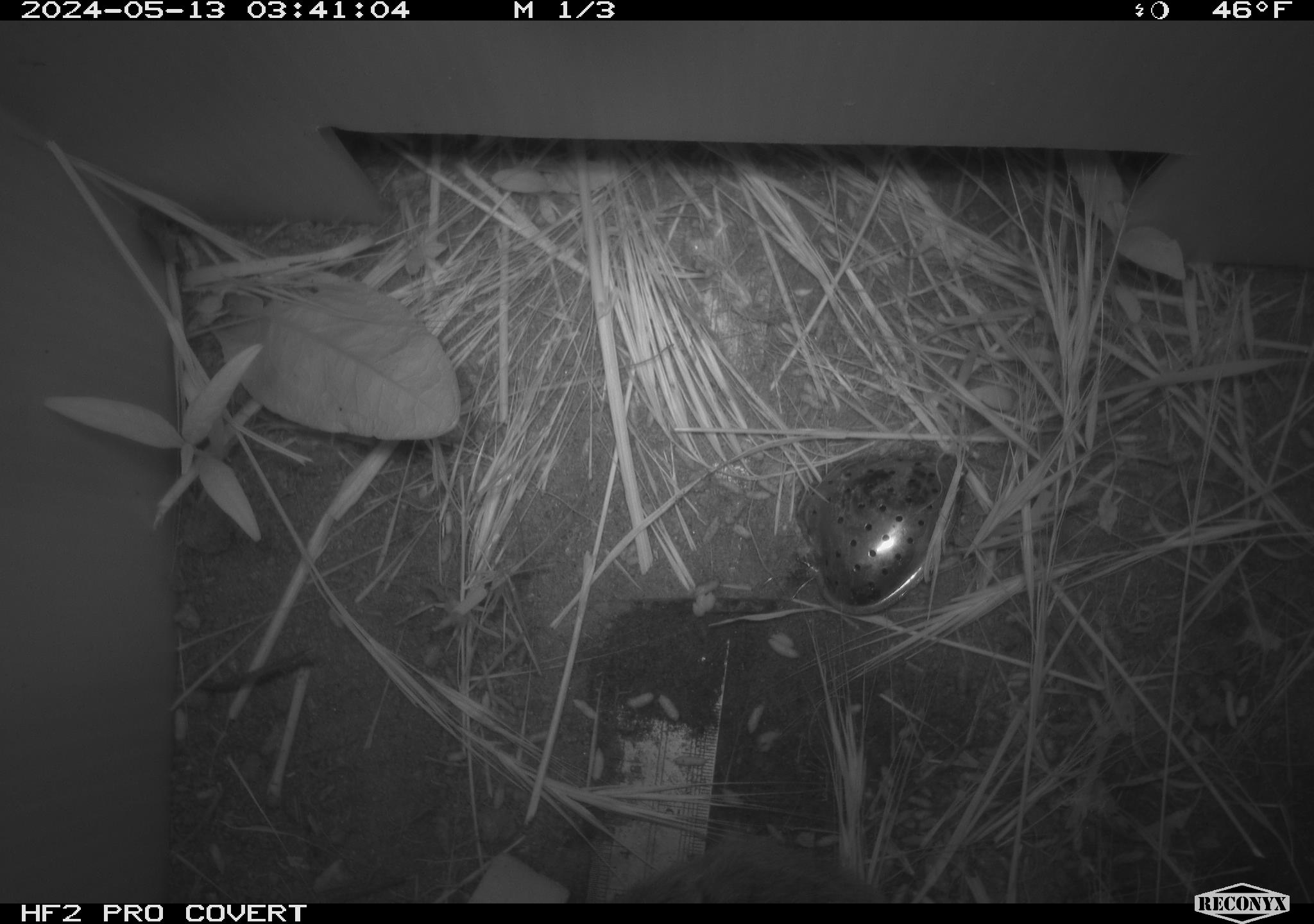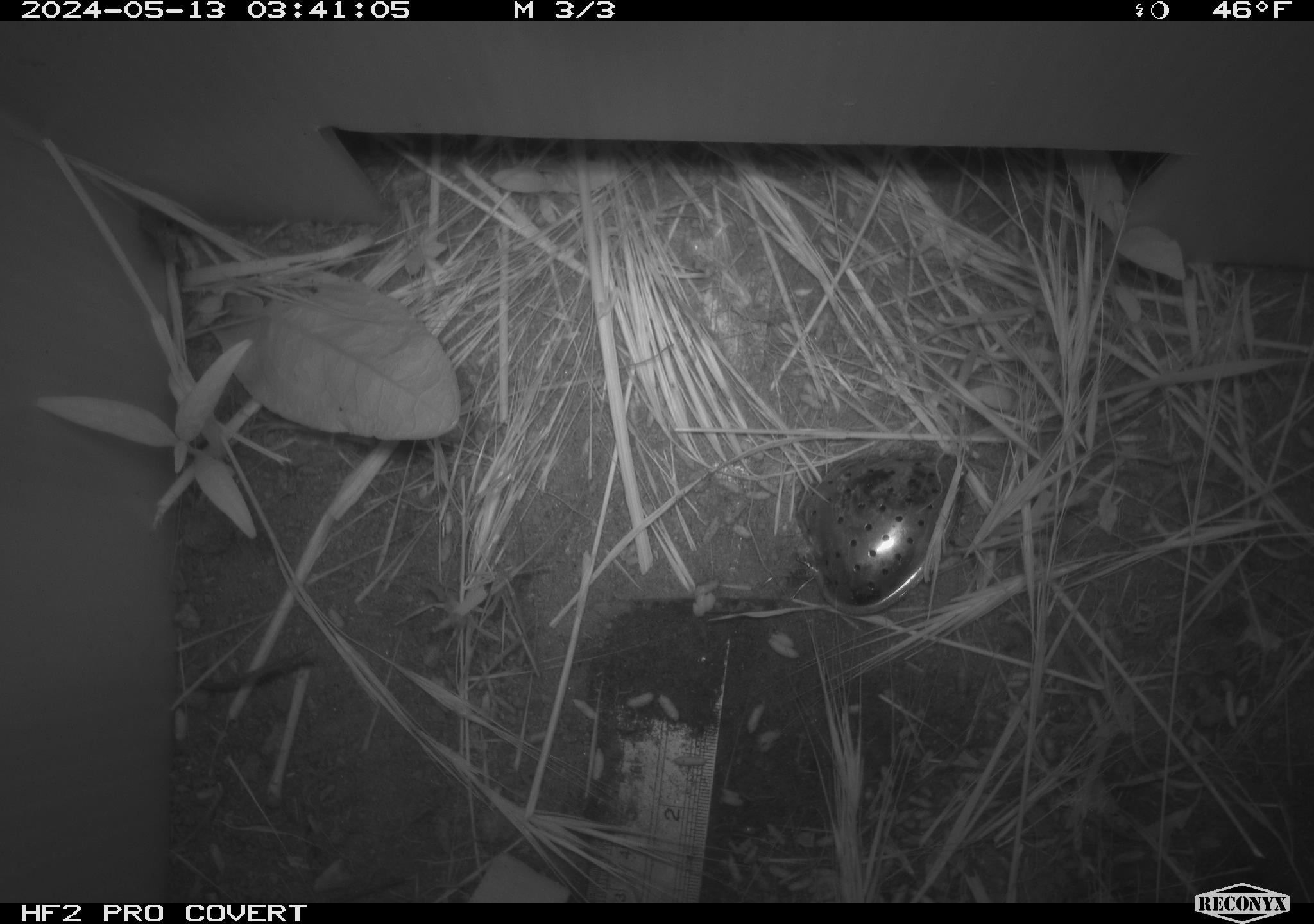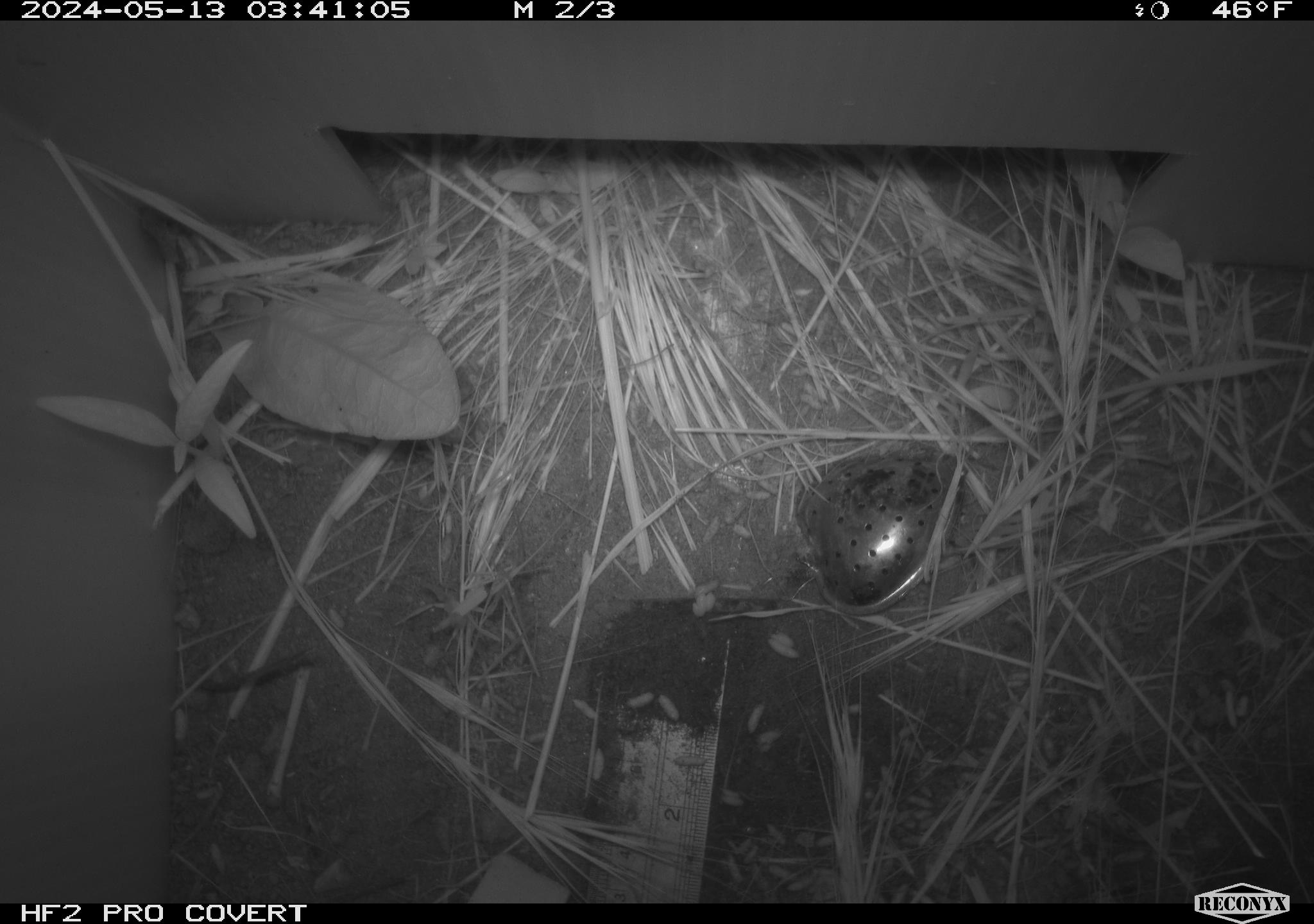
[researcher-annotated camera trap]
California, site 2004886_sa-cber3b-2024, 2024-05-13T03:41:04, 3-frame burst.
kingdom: Animalia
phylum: Chordata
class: Mammalia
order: Rodentia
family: Cricetidae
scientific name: Arvicolinae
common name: voles, lemmings, and muskrats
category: arvicolinae subfamily